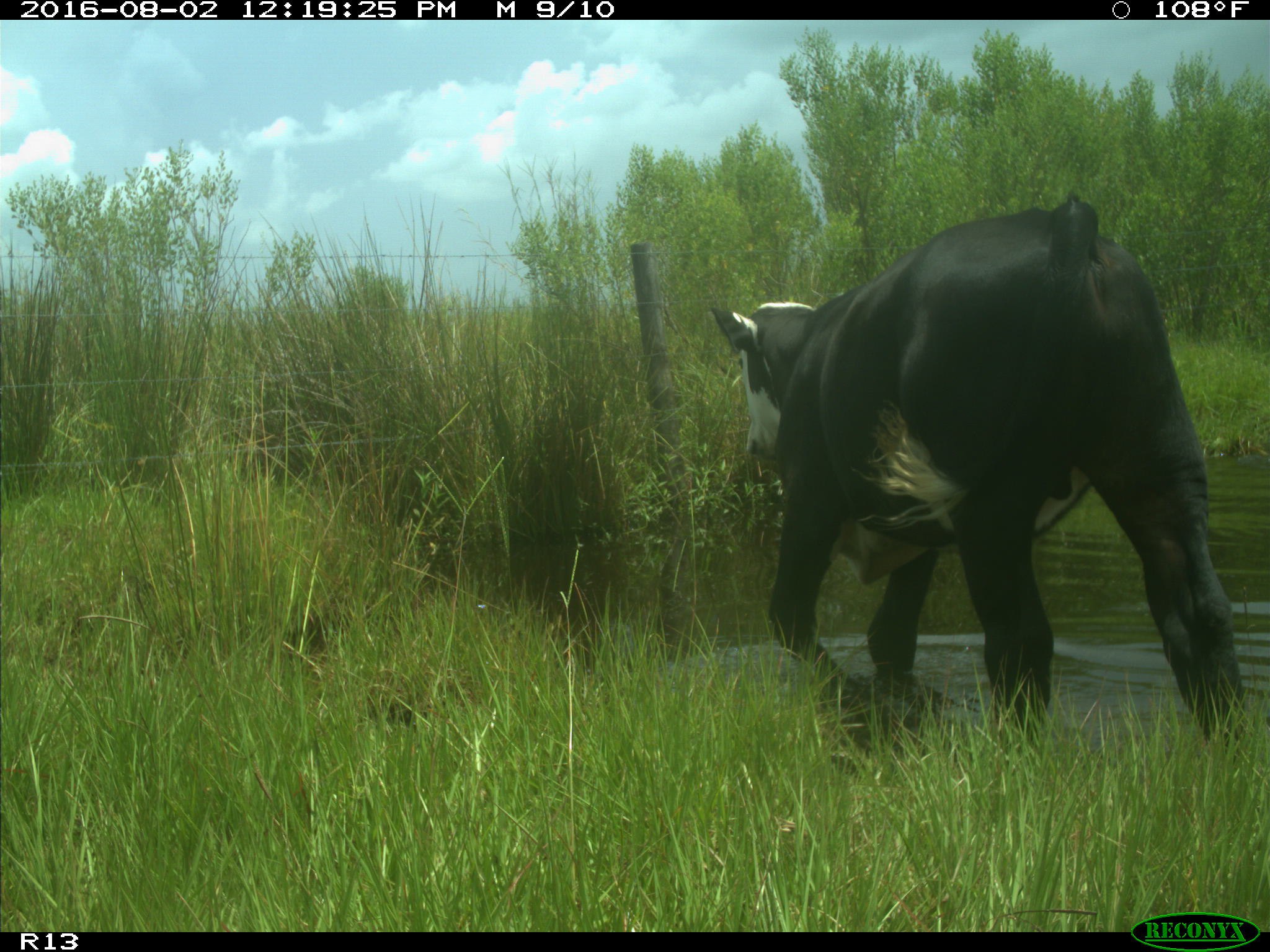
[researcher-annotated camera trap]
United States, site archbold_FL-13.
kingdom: Animalia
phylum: Chordata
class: Mammalia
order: Artiodactyla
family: Bovidae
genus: Bos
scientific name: Bos taurus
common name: domestic cow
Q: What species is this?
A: Bos taurus (domestic cow).